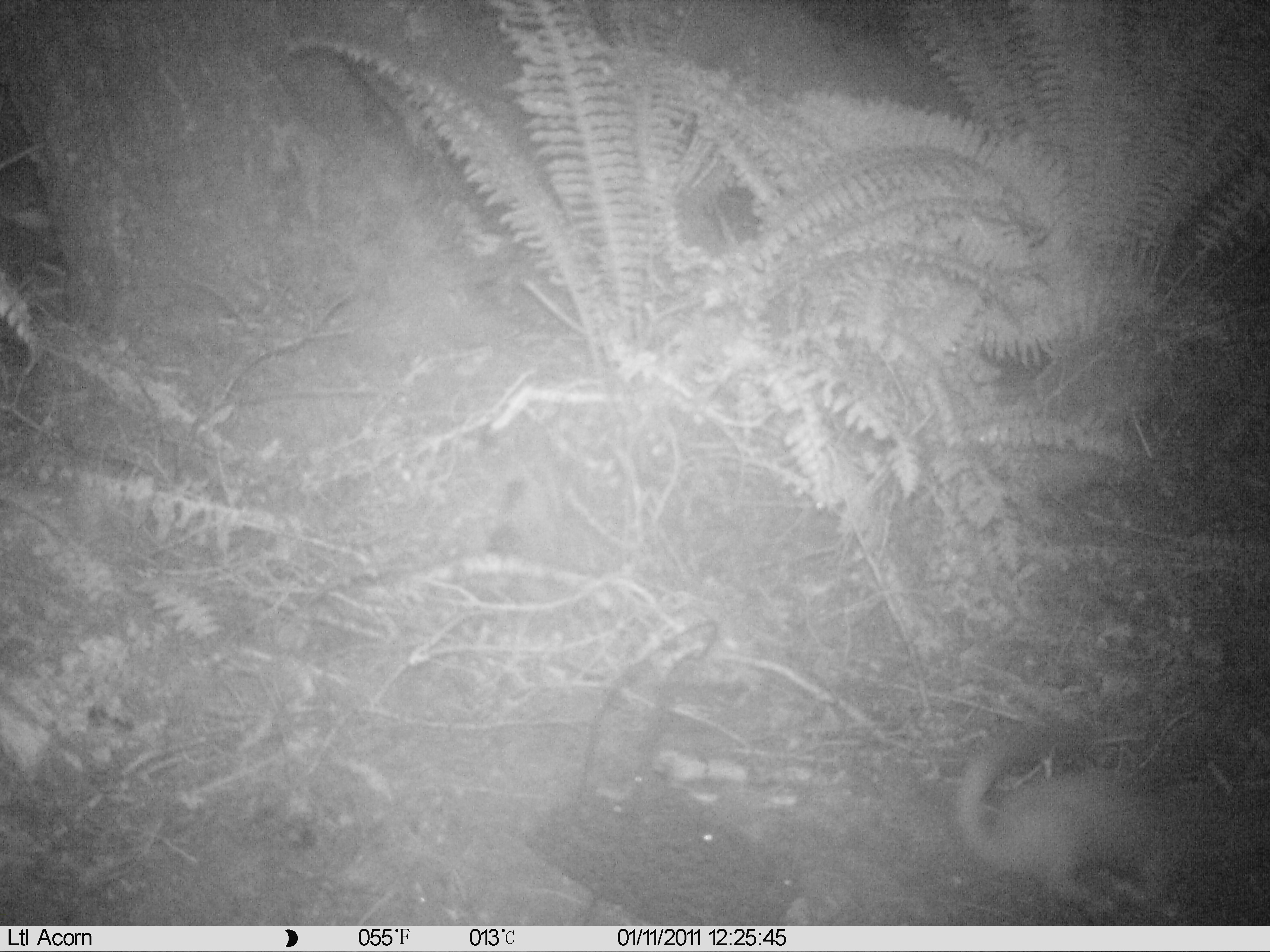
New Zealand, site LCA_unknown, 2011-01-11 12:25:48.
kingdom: Animalia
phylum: Chordata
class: Mammalia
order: Carnivora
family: Mustelidae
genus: Mustela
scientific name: Mustela erminea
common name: stoat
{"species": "stoat (Mustela erminea)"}